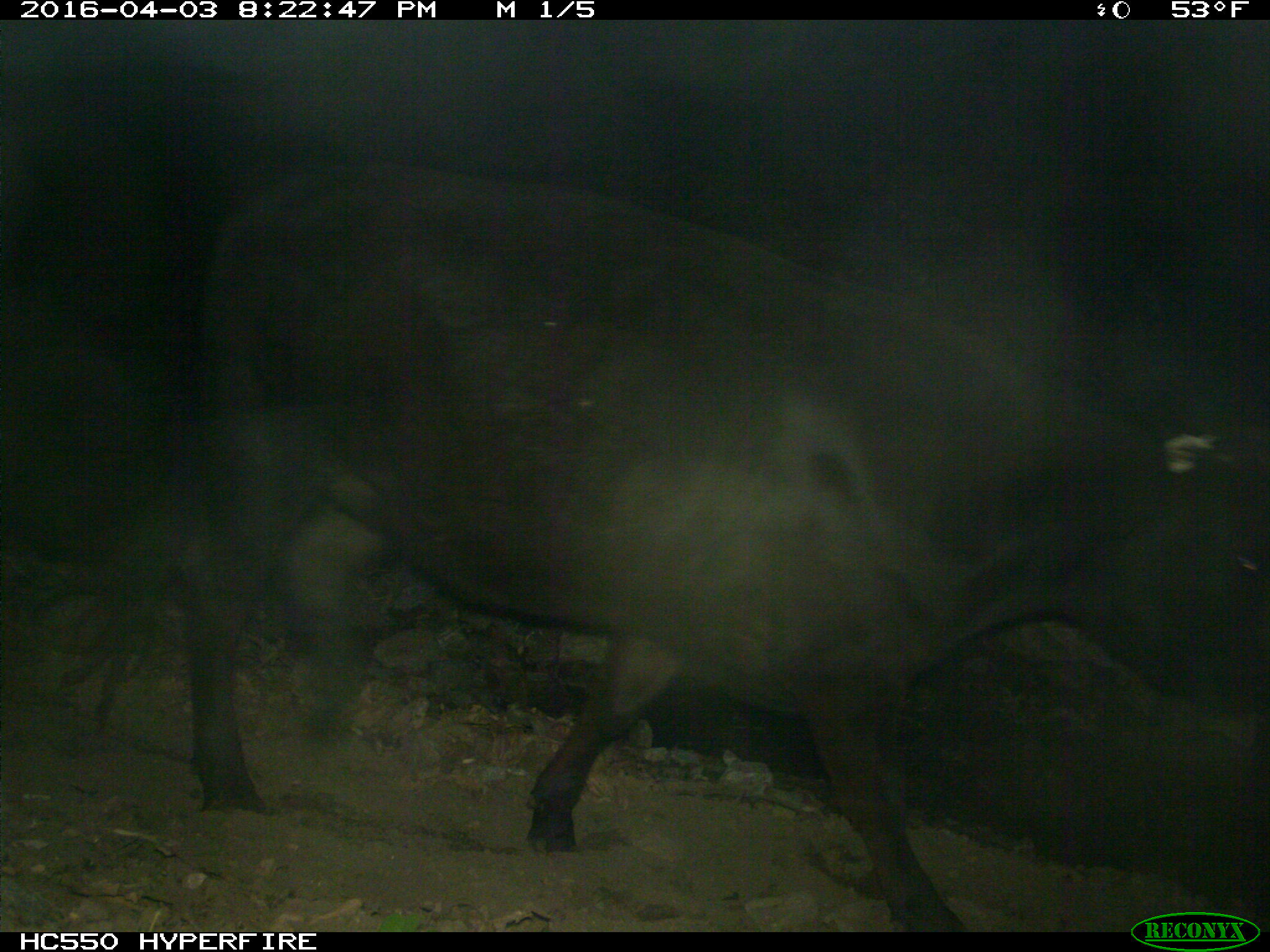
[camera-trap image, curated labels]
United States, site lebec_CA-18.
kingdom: Animalia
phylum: Chordata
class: Mammalia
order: Artiodactyla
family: Bovidae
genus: Bos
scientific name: Bos taurus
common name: domestic cow